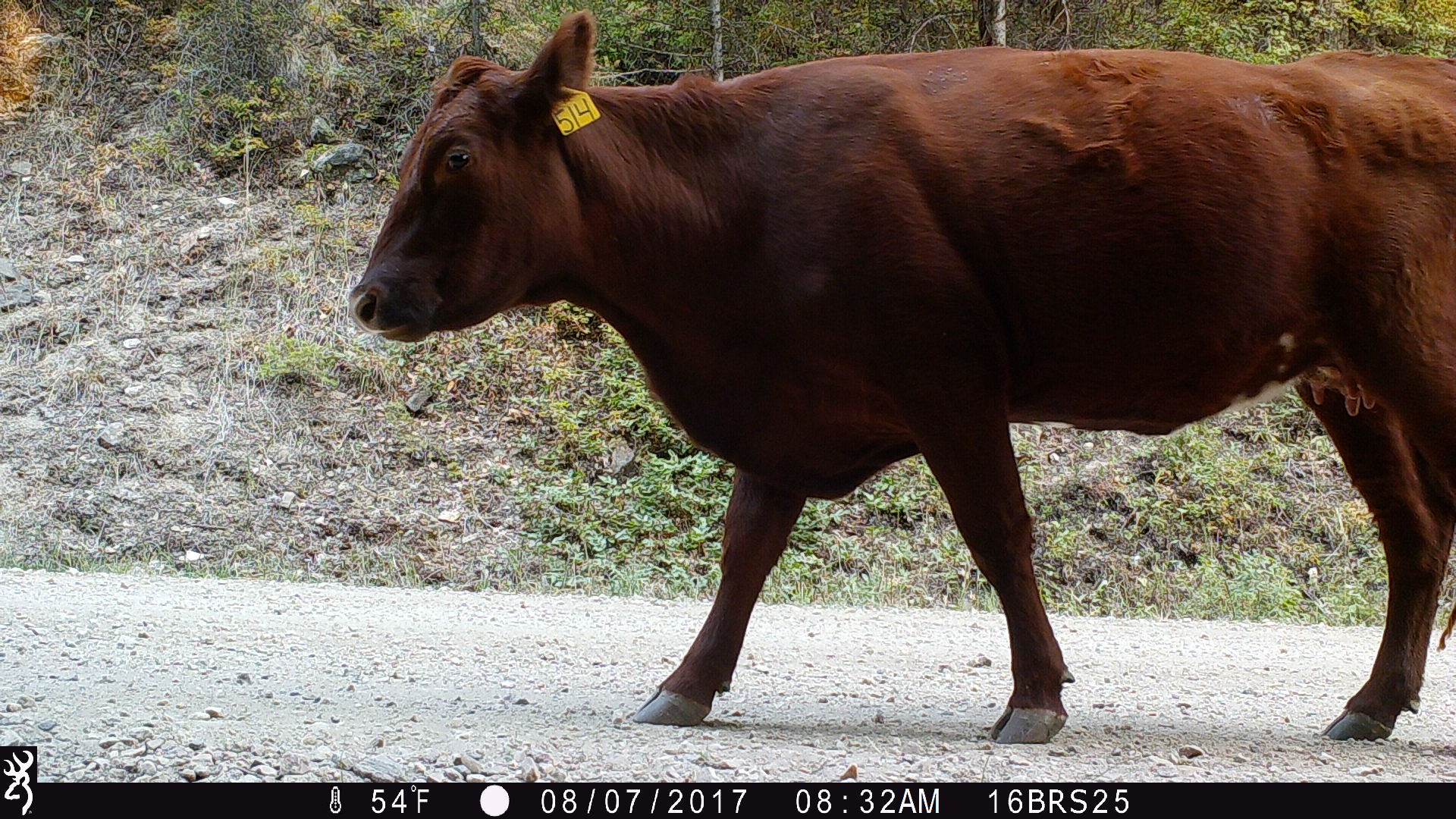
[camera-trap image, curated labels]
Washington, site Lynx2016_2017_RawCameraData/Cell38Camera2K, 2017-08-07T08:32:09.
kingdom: Animalia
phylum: Chordata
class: Mammalia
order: Artiodactyla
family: Bovidae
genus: Bos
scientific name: Bos taurus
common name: domestic cattle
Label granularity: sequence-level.